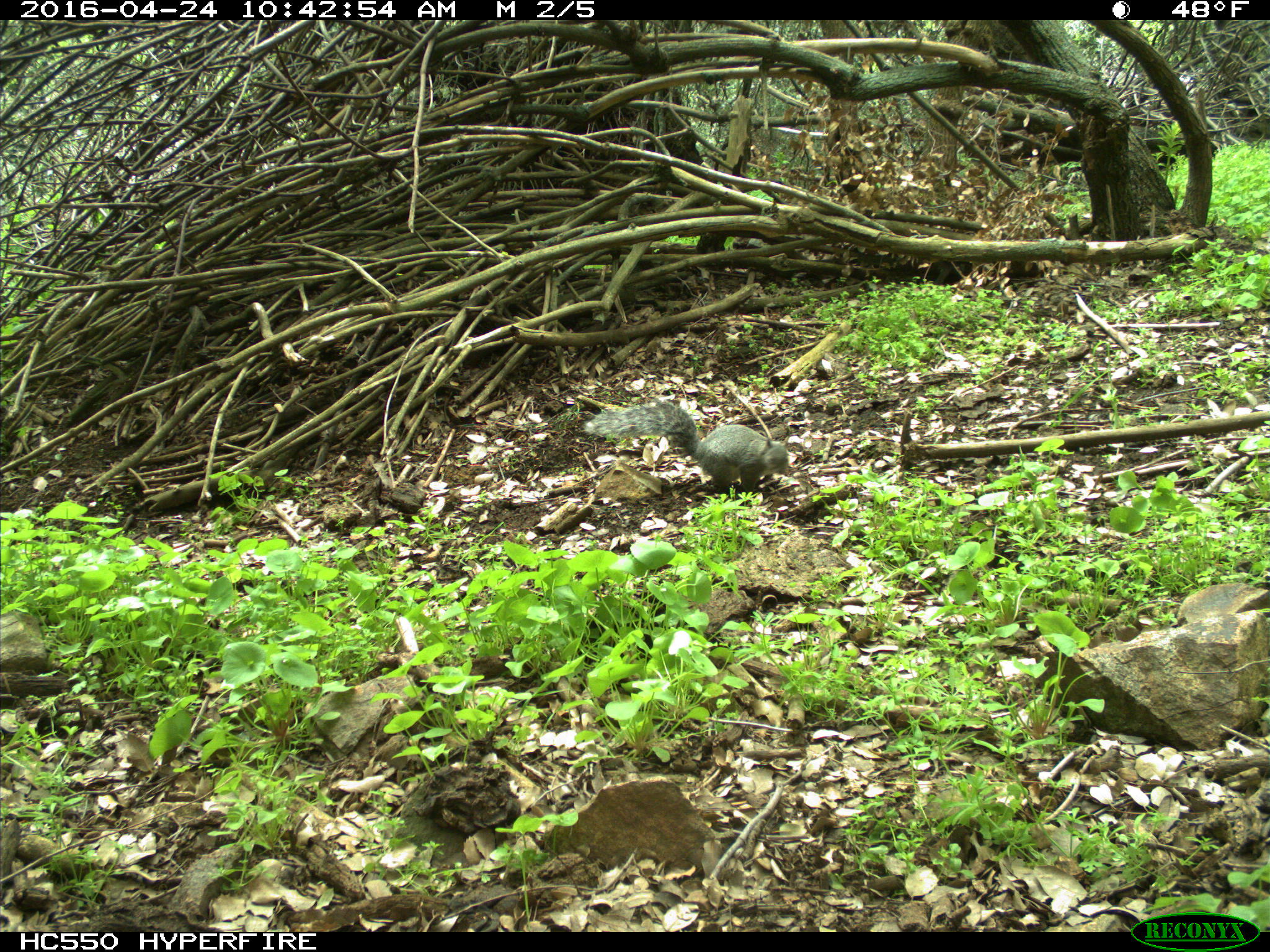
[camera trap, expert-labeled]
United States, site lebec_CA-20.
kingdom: Animalia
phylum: Chordata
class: Mammalia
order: Rodentia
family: Sciuridae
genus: Sciurus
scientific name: Sciurus carolinensis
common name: eastern gray squirrel